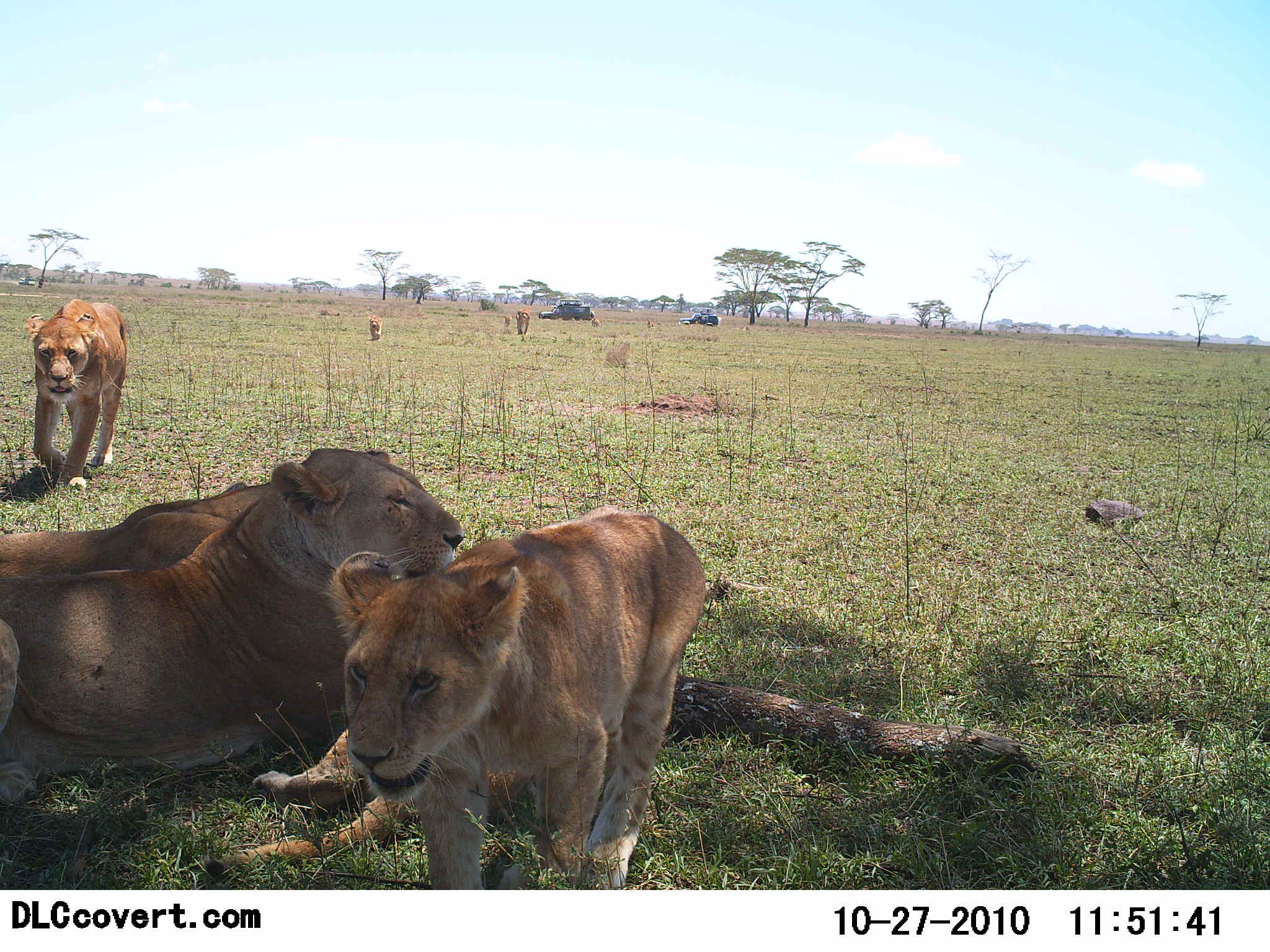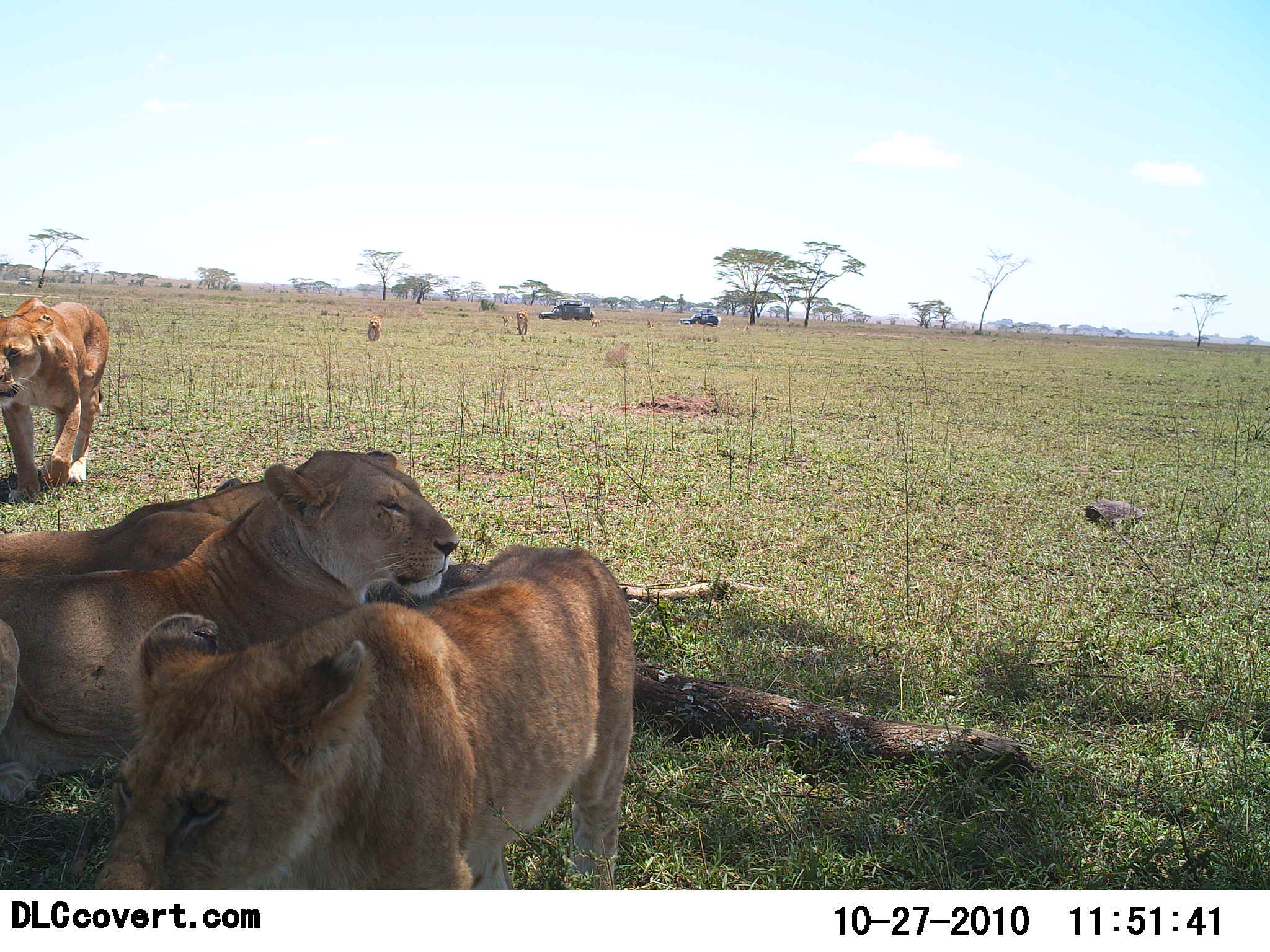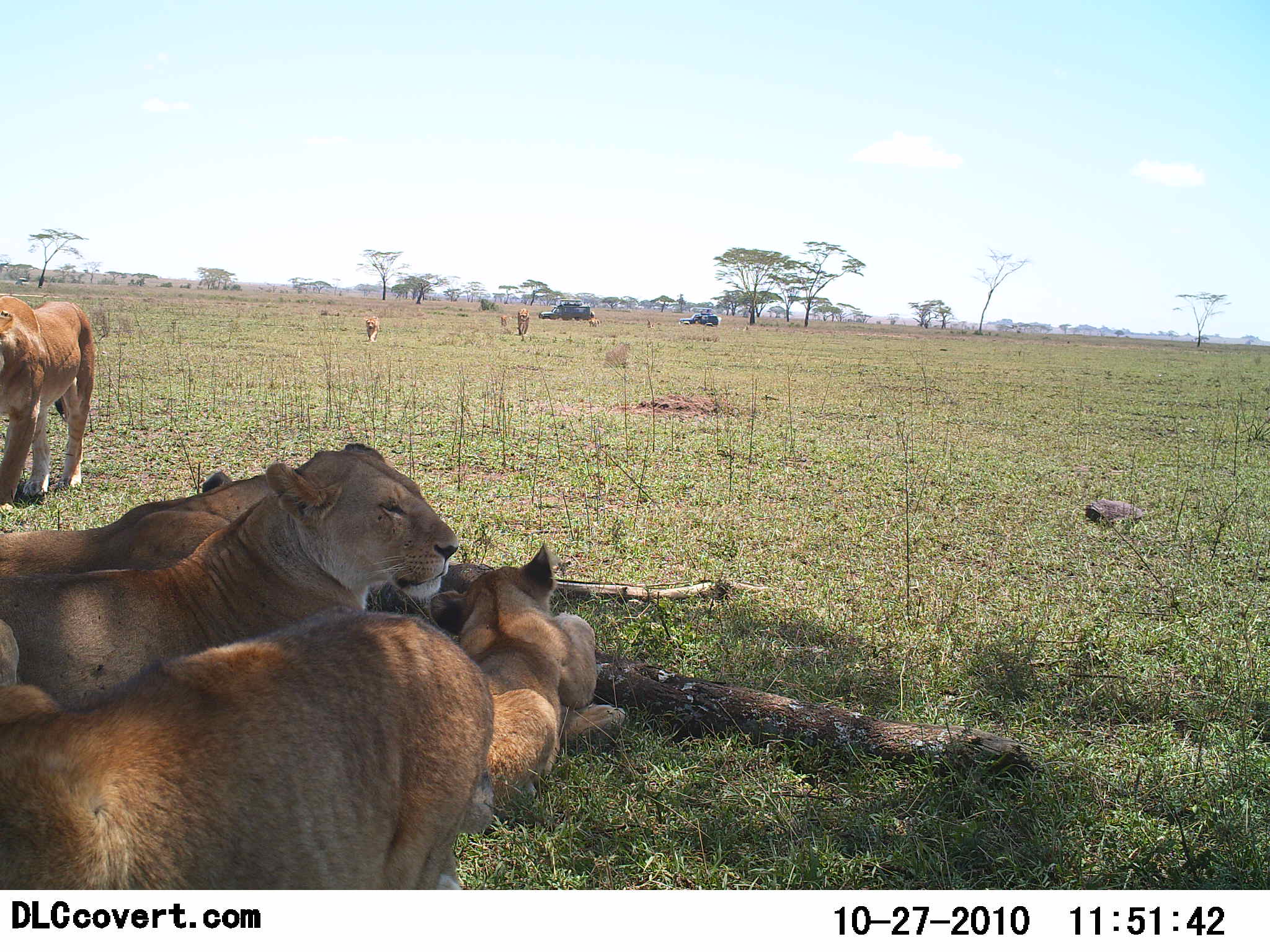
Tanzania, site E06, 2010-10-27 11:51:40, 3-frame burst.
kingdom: Animalia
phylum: Chordata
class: Mammalia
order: Carnivora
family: Felidae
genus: Panthera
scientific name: Panthera leo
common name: lion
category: lionfemale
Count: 7.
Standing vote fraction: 35%.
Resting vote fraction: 94%.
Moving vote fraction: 76%.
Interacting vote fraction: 0%.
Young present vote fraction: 24%.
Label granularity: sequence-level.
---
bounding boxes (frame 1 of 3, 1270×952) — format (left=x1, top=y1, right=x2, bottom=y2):
animal: (left=0, top=449, right=465, bottom=801); (left=327, top=507, right=709, bottom=888); (left=2, top=445, right=464, bottom=577); (left=205, top=723, right=537, bottom=876); (left=22, top=300, right=130, bottom=494); (left=515, top=307, right=532, bottom=338); (left=369, top=315, right=386, bottom=342); (left=590, top=315, right=600, bottom=328); (left=504, top=314, right=513, bottom=328)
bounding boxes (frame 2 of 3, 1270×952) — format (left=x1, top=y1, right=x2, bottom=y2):
animal: (left=94, top=548, right=634, bottom=889); (left=0, top=454, right=461, bottom=806); (left=1, top=440, right=404, bottom=574); (left=0, top=296, right=114, bottom=506); (left=515, top=306, right=530, bottom=338); (left=368, top=315, right=383, bottom=342); (left=501, top=313, right=513, bottom=328); (left=590, top=318, right=602, bottom=328); (left=742, top=321, right=752, bottom=333)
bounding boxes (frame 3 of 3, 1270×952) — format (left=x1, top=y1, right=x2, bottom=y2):
animal: (left=0, top=610, right=492, bottom=889); (left=0, top=443, right=460, bottom=712); (left=428, top=543, right=625, bottom=812); (left=0, top=471, right=267, bottom=583); (left=0, top=290, right=97, bottom=513); (left=2, top=606, right=68, bottom=708); (left=365, top=313, right=382, bottom=345); (left=515, top=307, right=532, bottom=337); (left=499, top=314, right=509, bottom=329); (left=588, top=318, right=603, bottom=328)